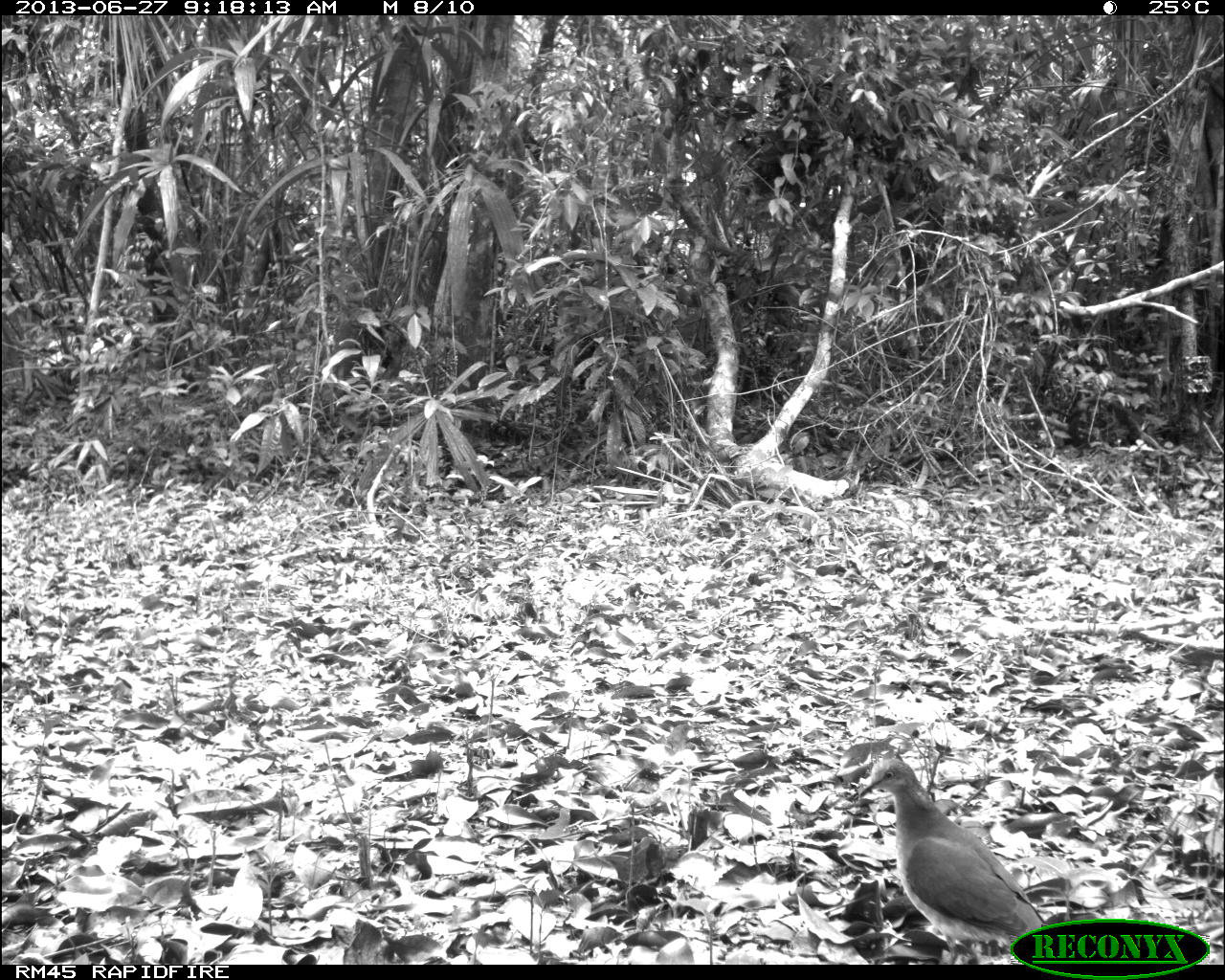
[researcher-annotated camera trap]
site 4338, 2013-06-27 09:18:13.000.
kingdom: Animalia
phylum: Chordata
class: Aves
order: Columbiformes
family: Columbidae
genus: Leptotila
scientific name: Leptotila plumbeiceps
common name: gray-headed dove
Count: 1.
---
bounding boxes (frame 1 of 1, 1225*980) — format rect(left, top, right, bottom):
leptotila plumbeiceps: rect(853, 757, 1057, 959)